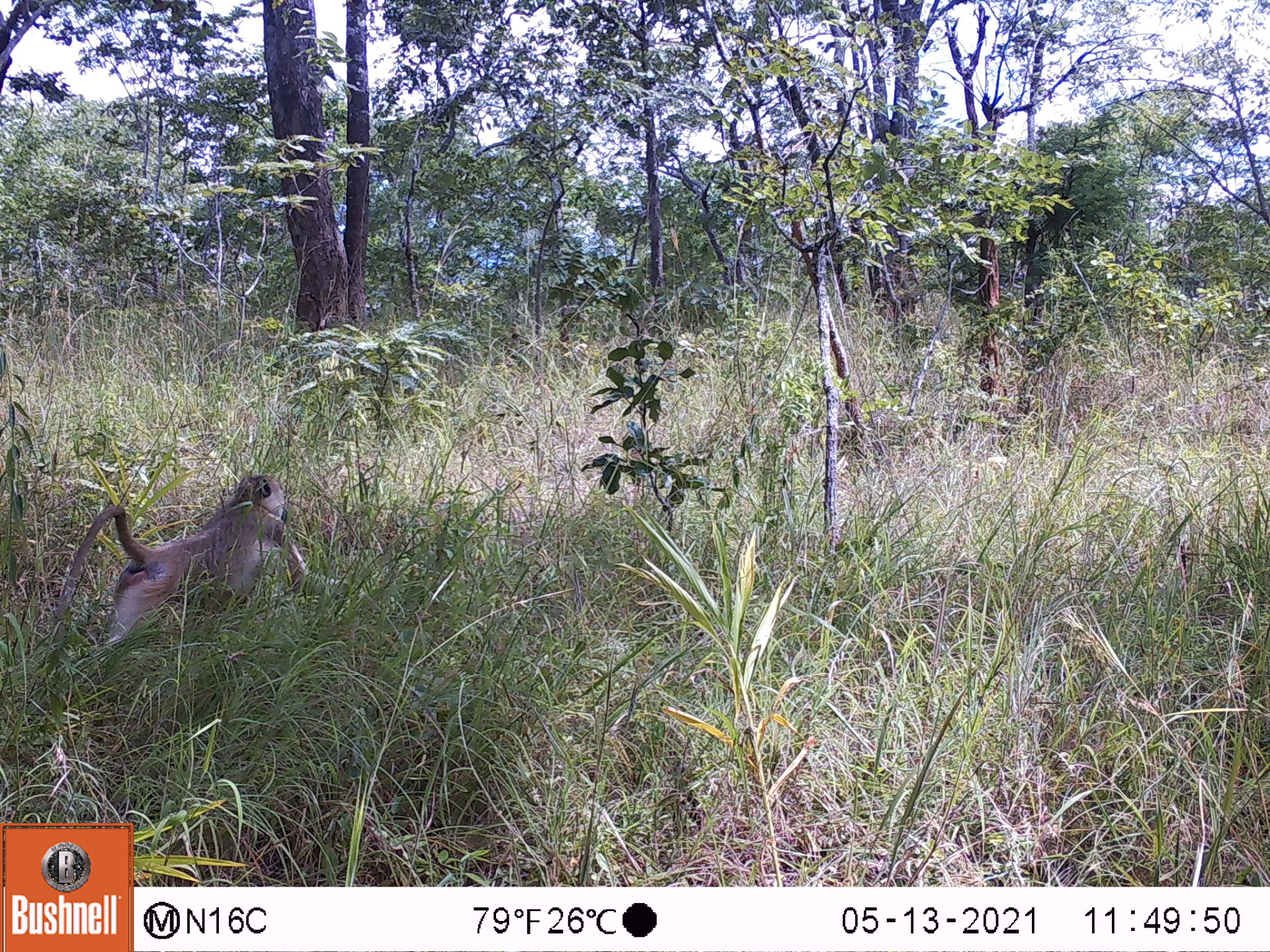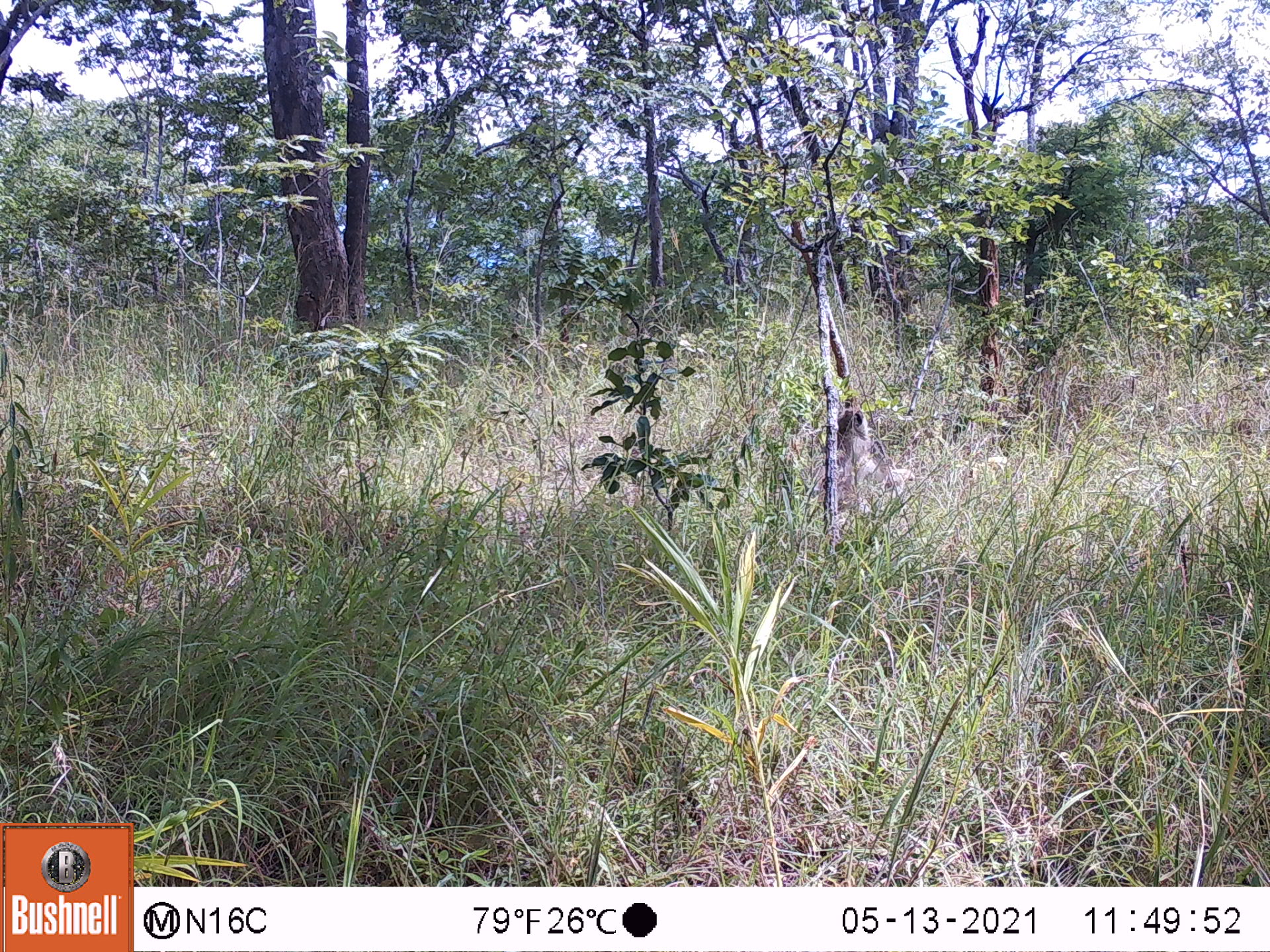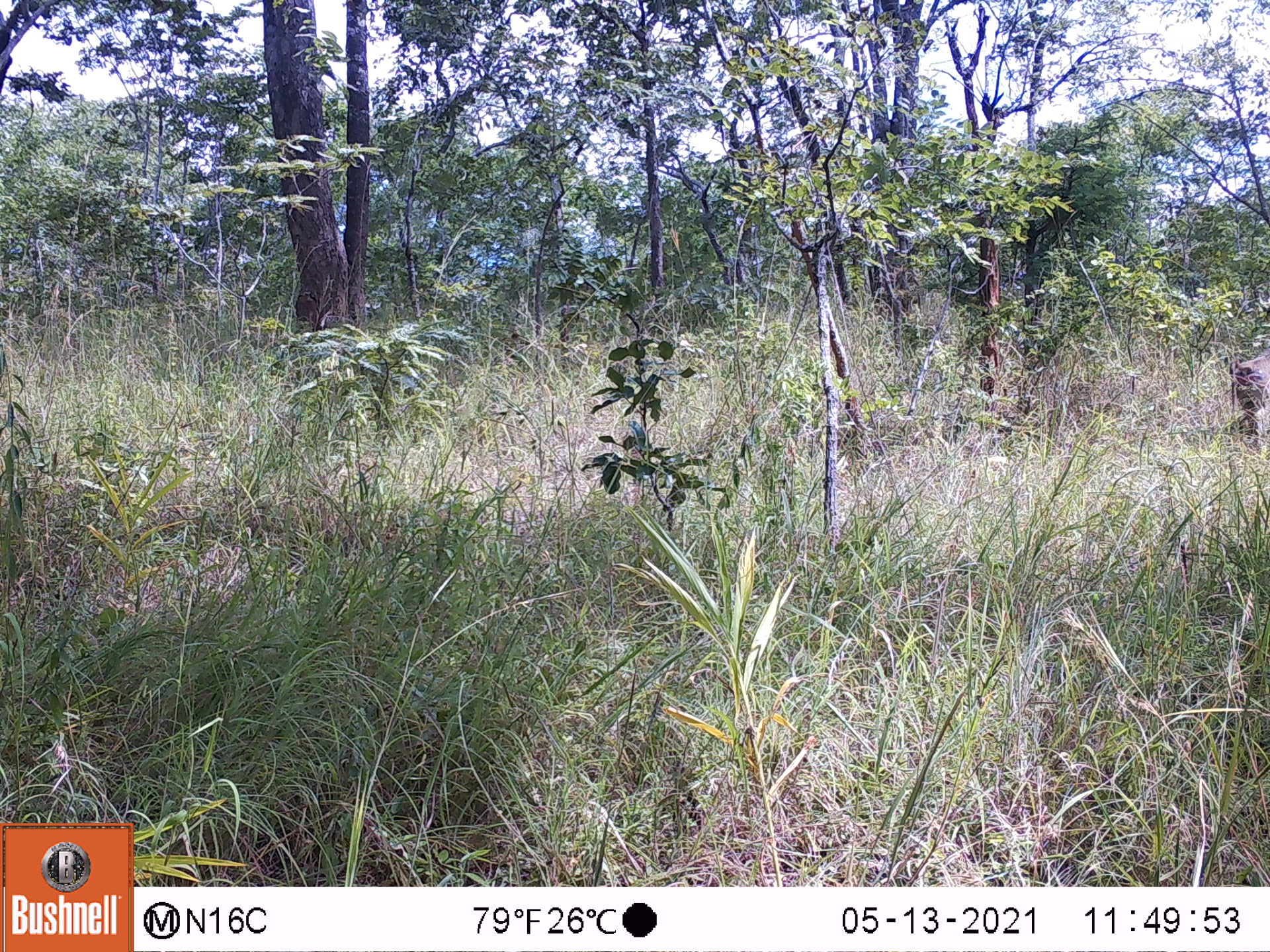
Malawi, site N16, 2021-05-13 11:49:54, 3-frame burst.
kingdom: Animalia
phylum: Chordata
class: Mammalia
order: Primates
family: Cercopithecidae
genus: Papio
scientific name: Papio cynocephalus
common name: yellow baboon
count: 1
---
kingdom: Animalia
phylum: Chordata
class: Mammalia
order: Artiodactyla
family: Suidae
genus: Phacochoerus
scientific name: Phacochoerus africanus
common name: common warthog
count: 1